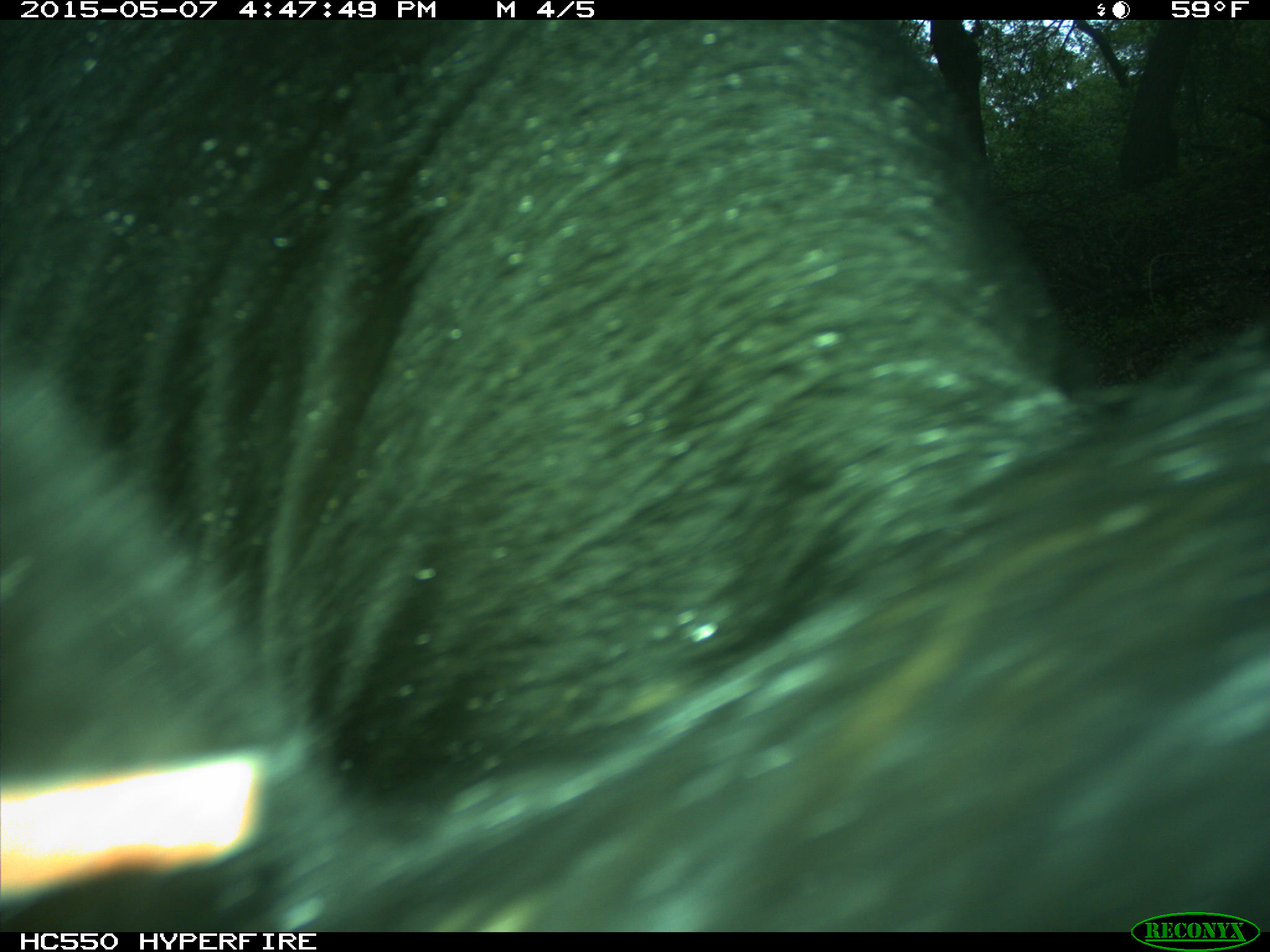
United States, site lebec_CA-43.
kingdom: Animalia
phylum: Chordata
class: Mammalia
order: Artiodactyla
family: Bovidae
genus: Bos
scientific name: Bos taurus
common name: domestic cow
Bos taurus (domestic cow).